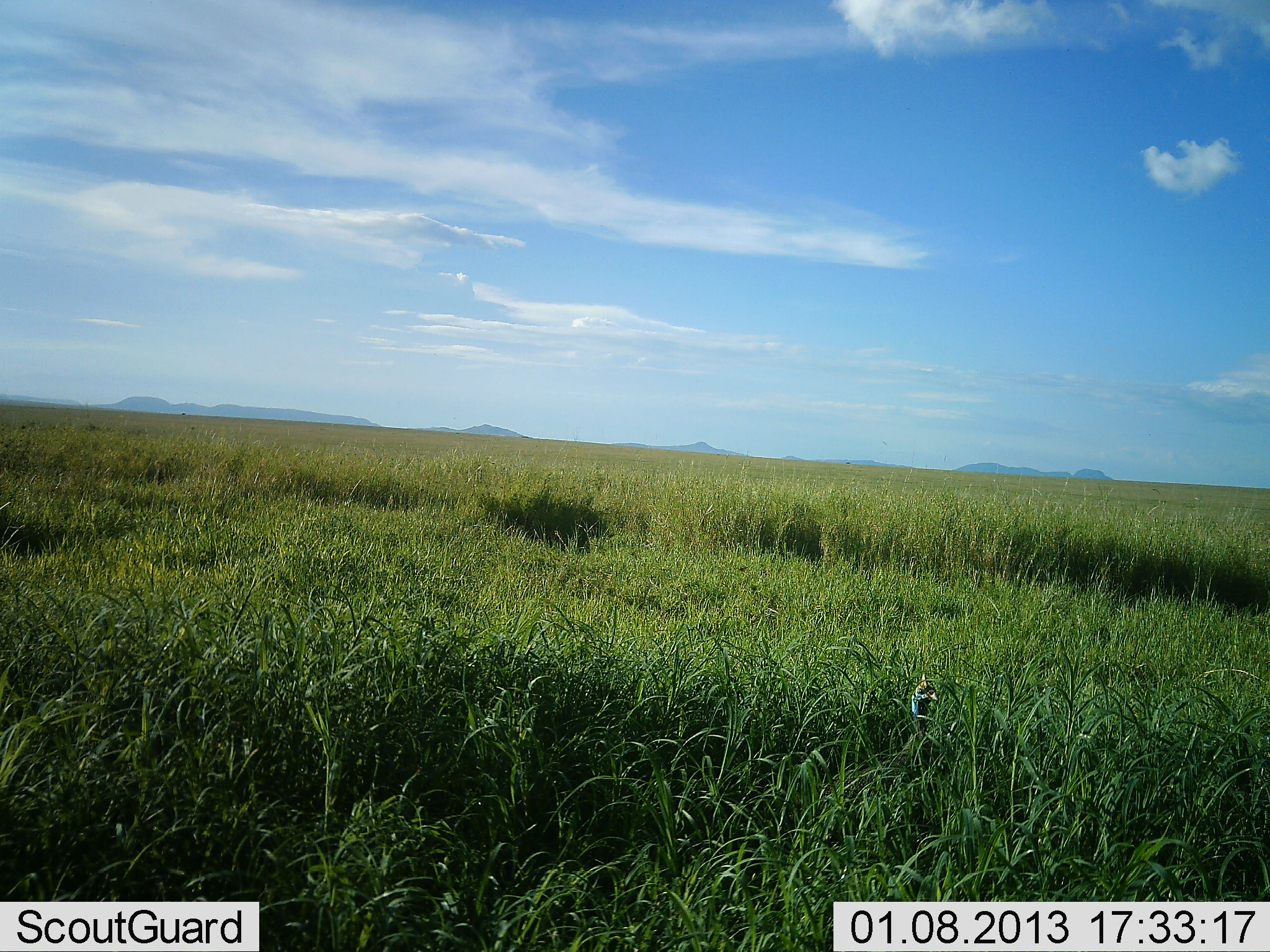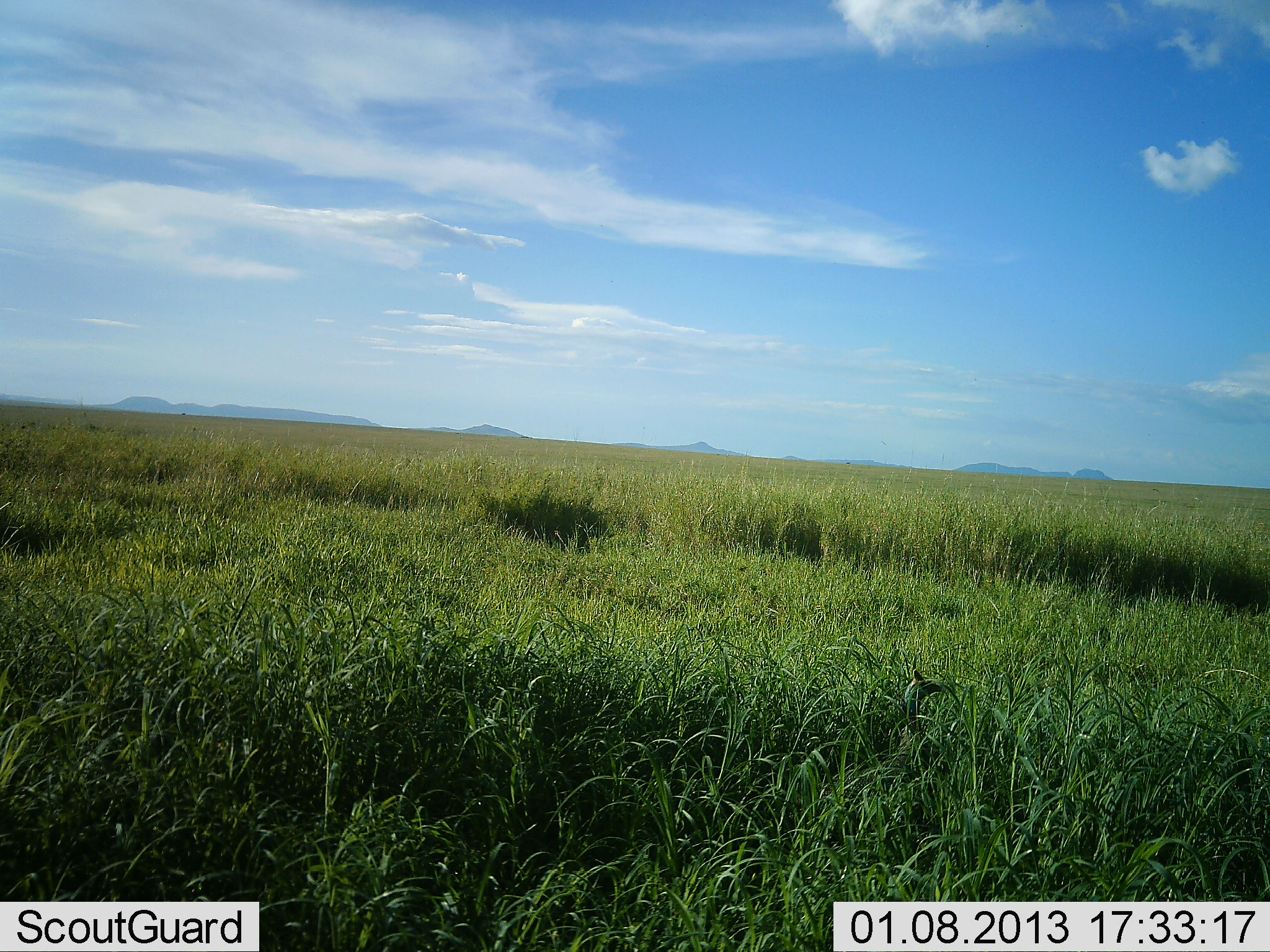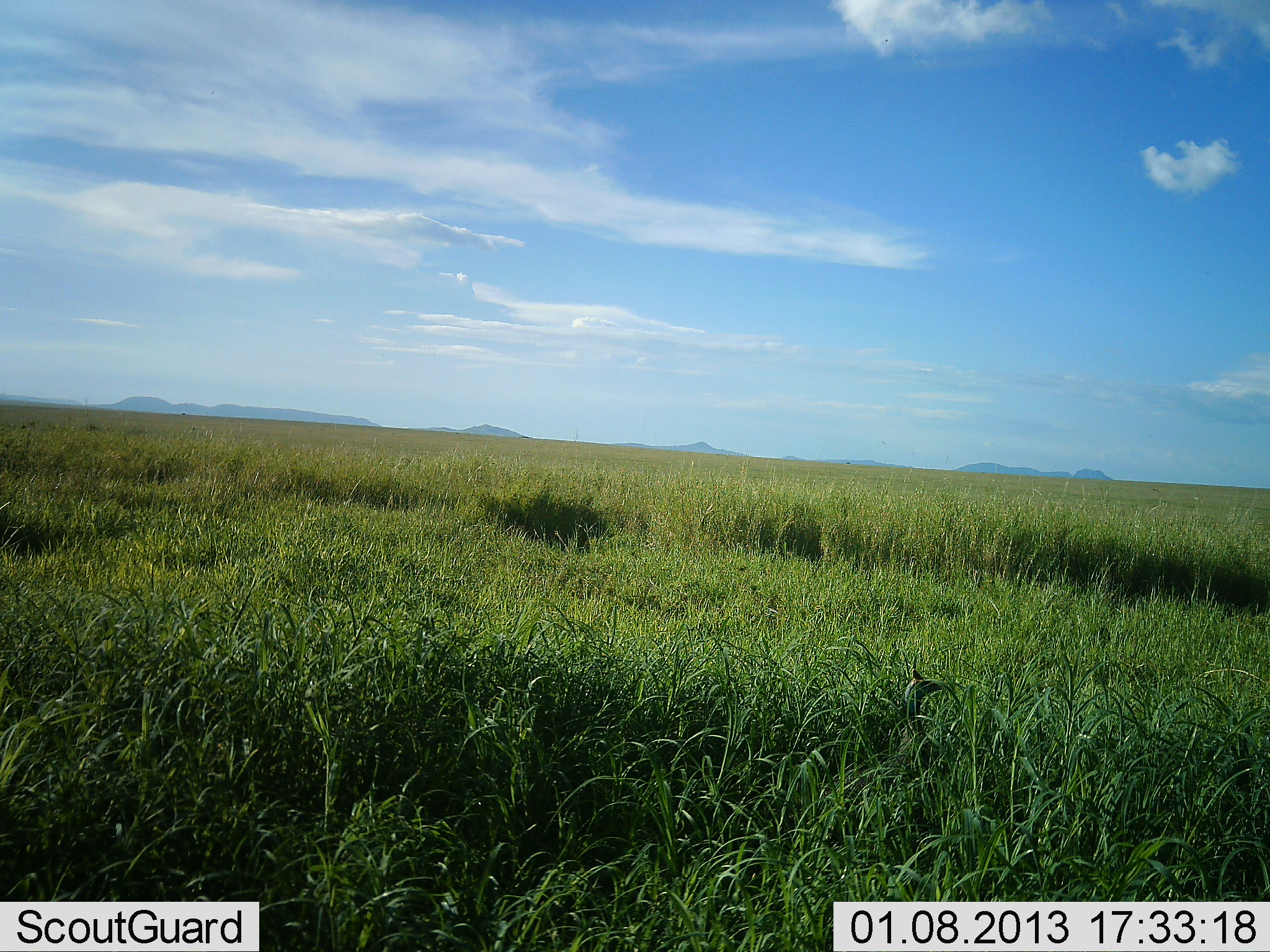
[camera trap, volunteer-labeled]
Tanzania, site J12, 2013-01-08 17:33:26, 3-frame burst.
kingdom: Animalia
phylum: Chordata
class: Aves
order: Galliformes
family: Numididae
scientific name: Numididae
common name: guinea fowl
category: guineafowl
Guineafowl (guinea fowl) (Numididae), count 1. Behavior (volunteer vote fractions): standing 76%, resting 9%, moving 18%, interacting 0%. Young present (vote fraction): 0%. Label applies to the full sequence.